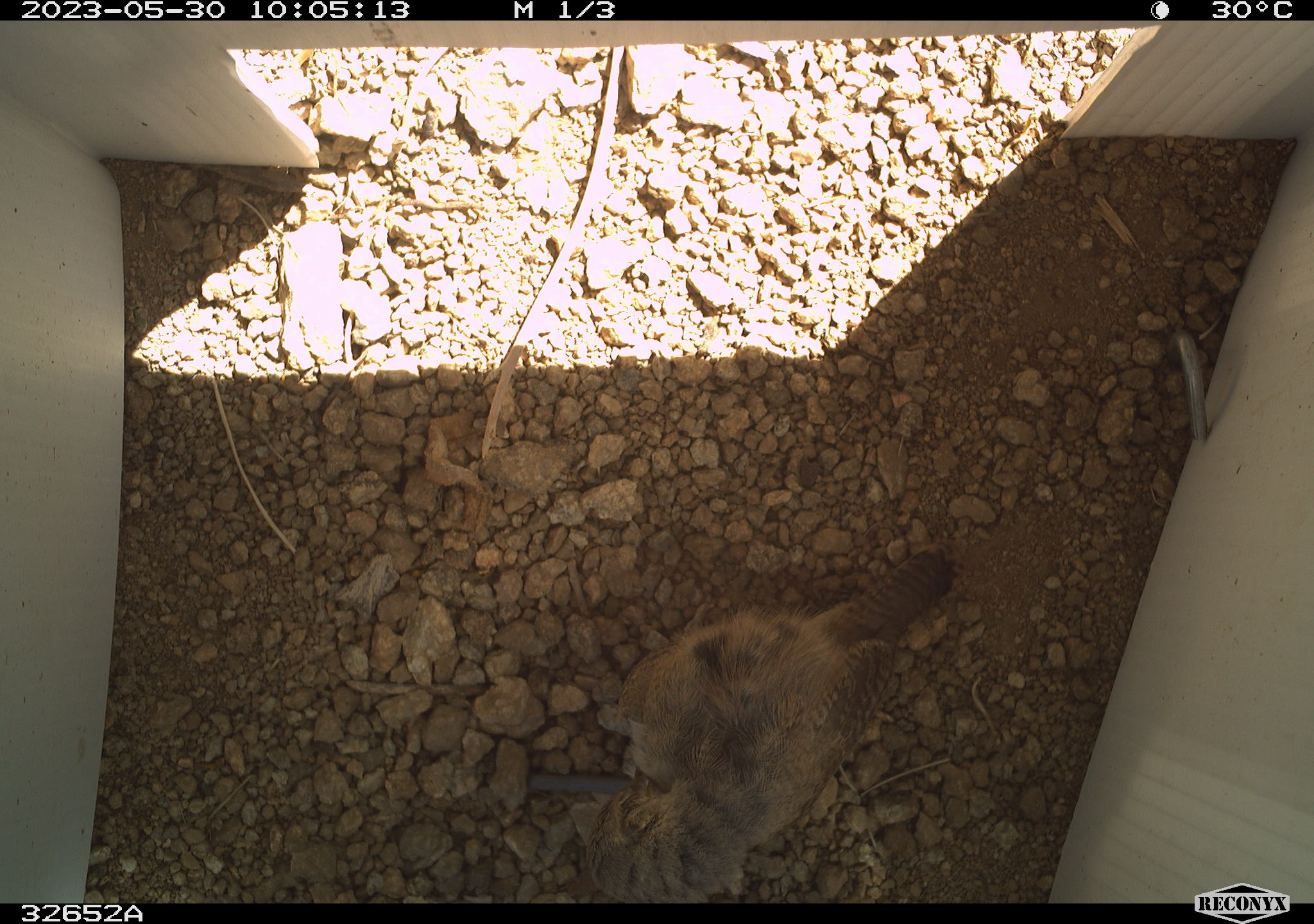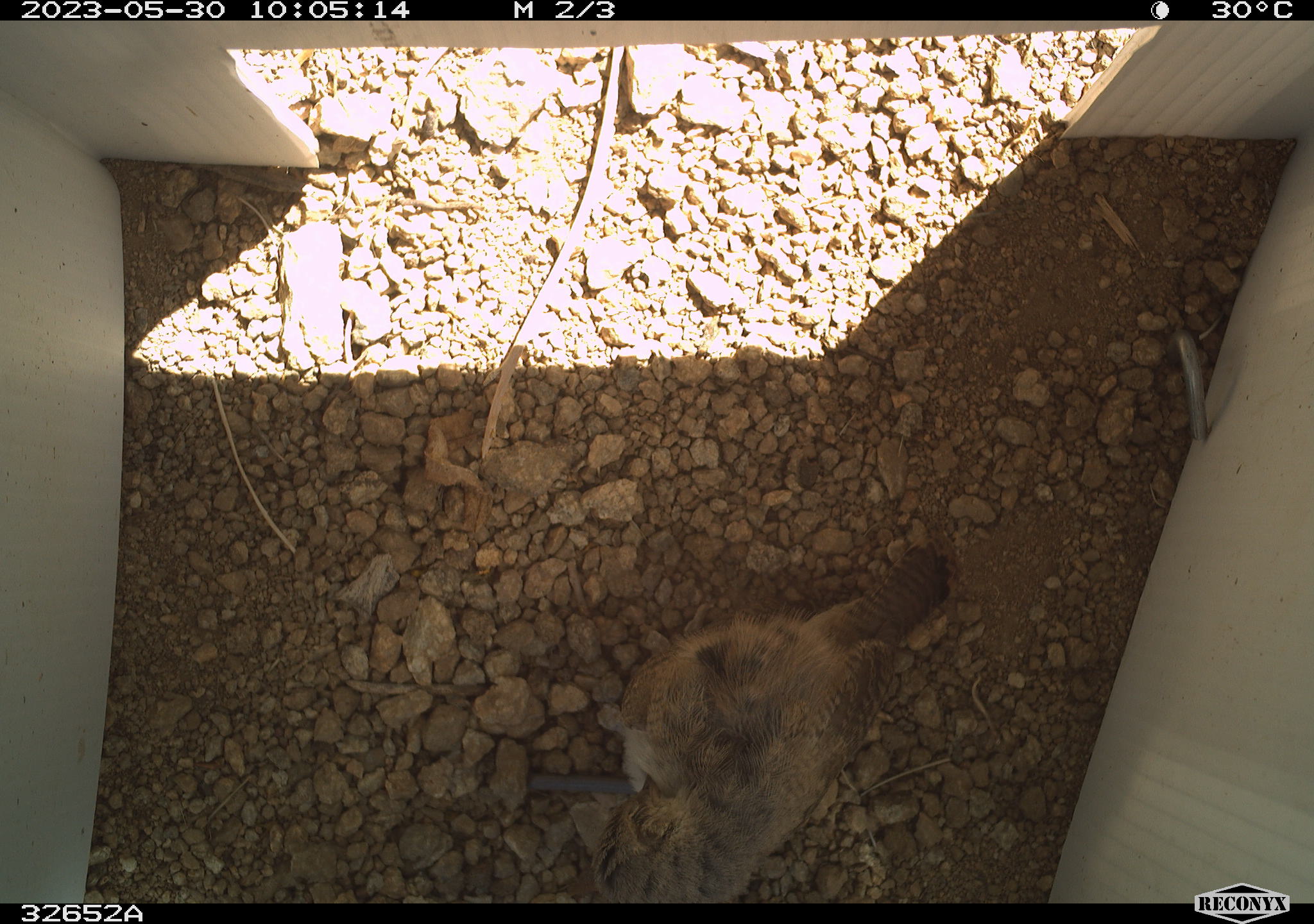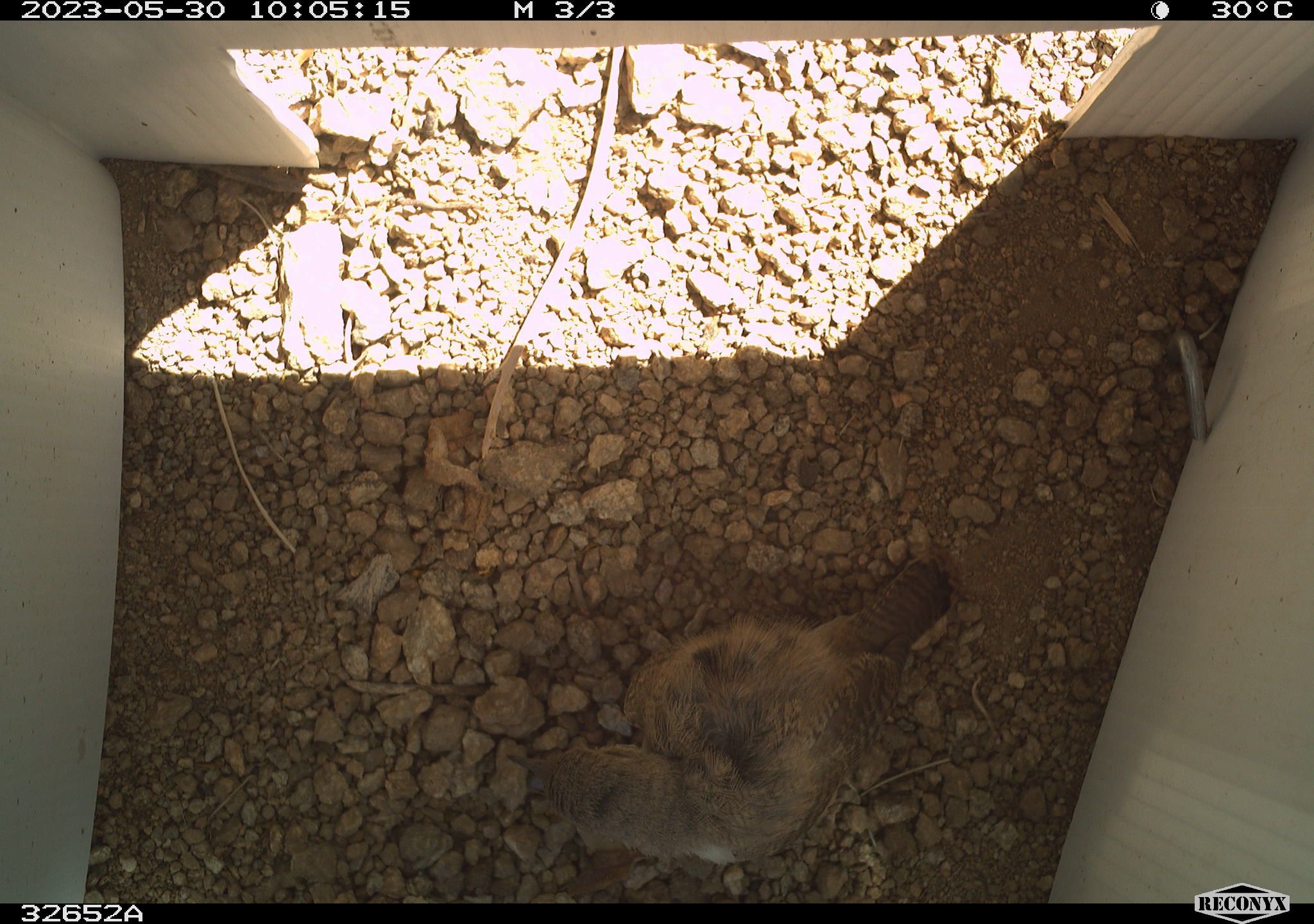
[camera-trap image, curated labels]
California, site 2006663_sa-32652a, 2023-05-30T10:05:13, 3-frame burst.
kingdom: Animalia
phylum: Chordata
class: Aves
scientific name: Aves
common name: bird